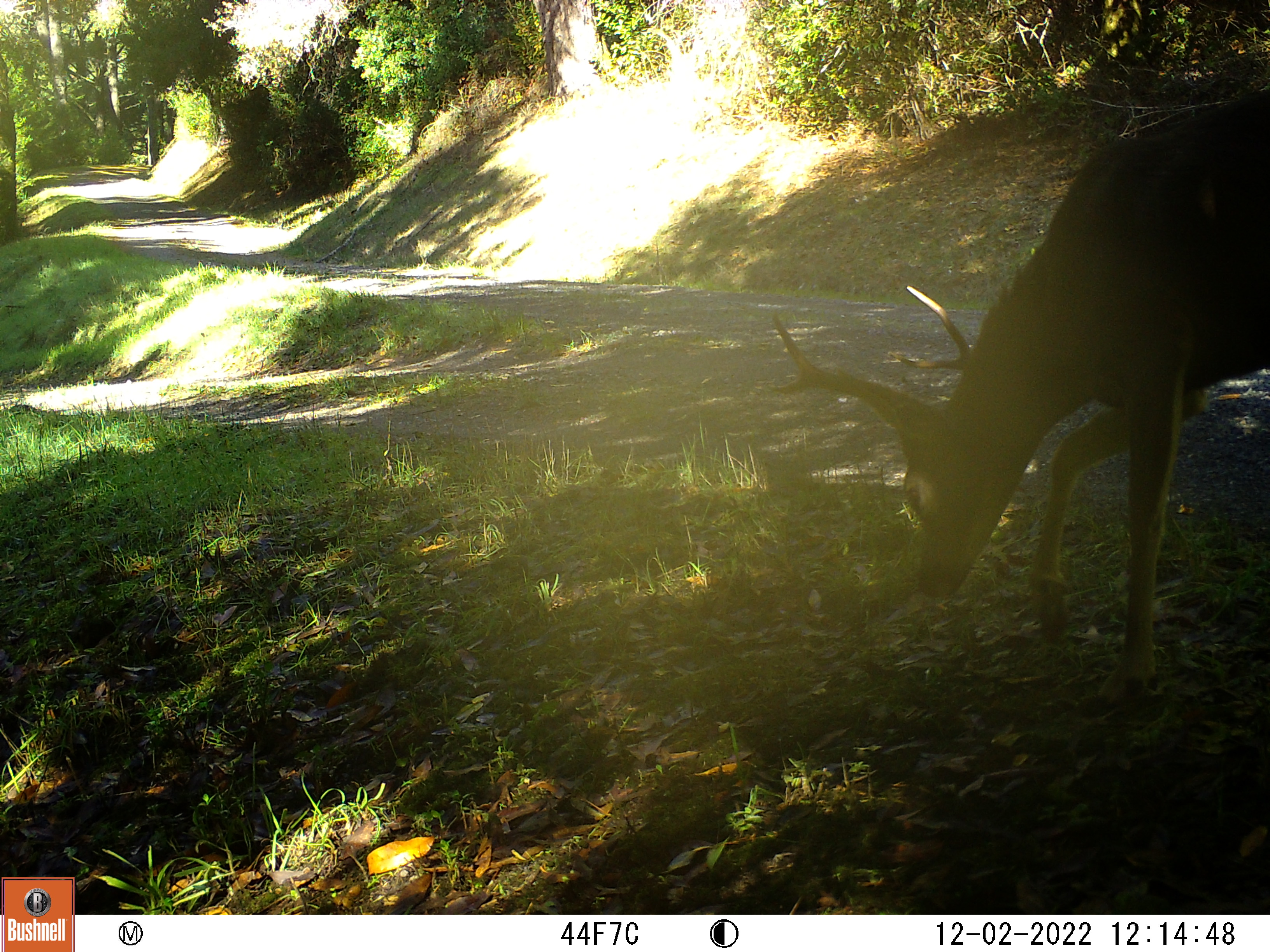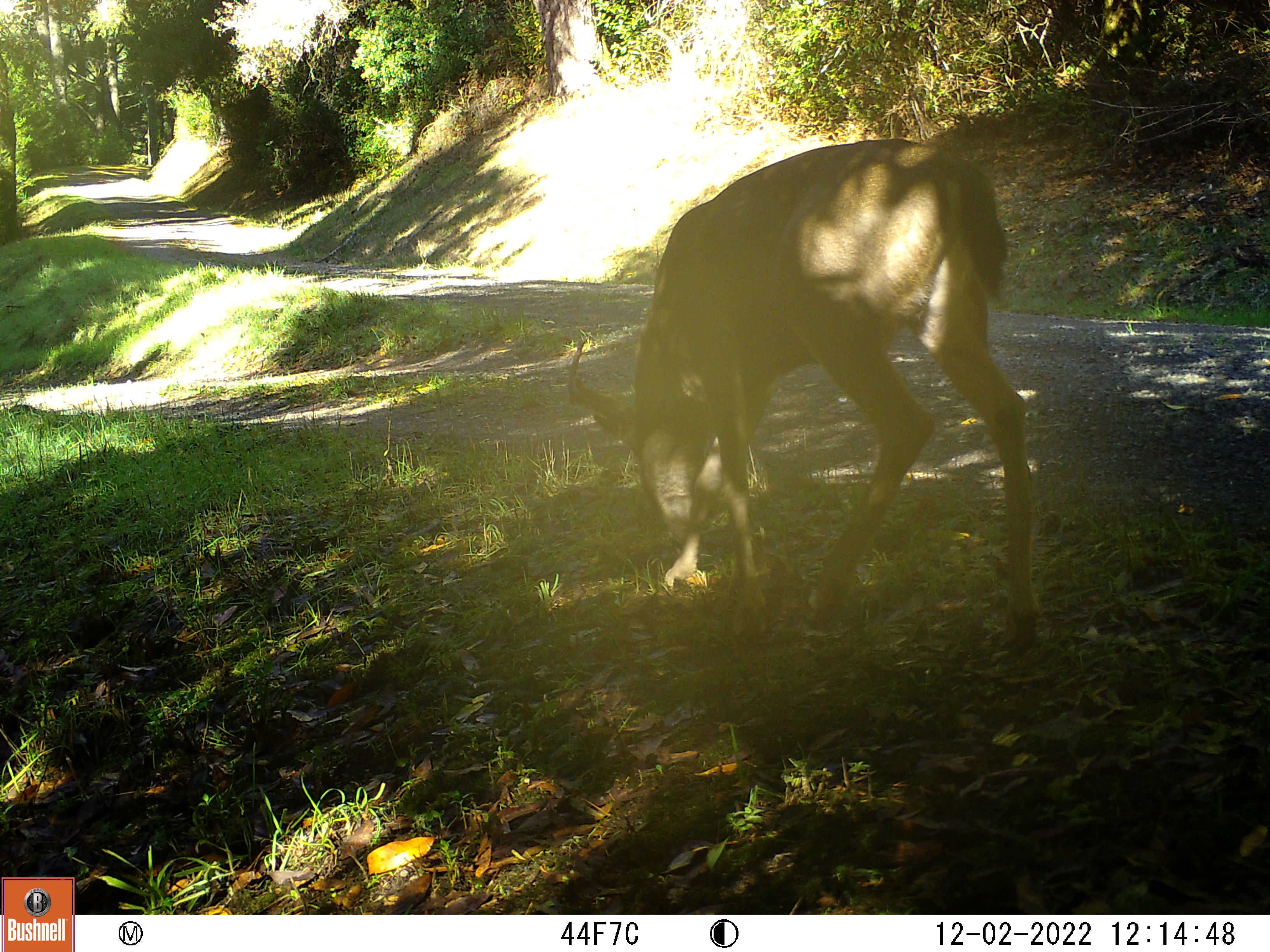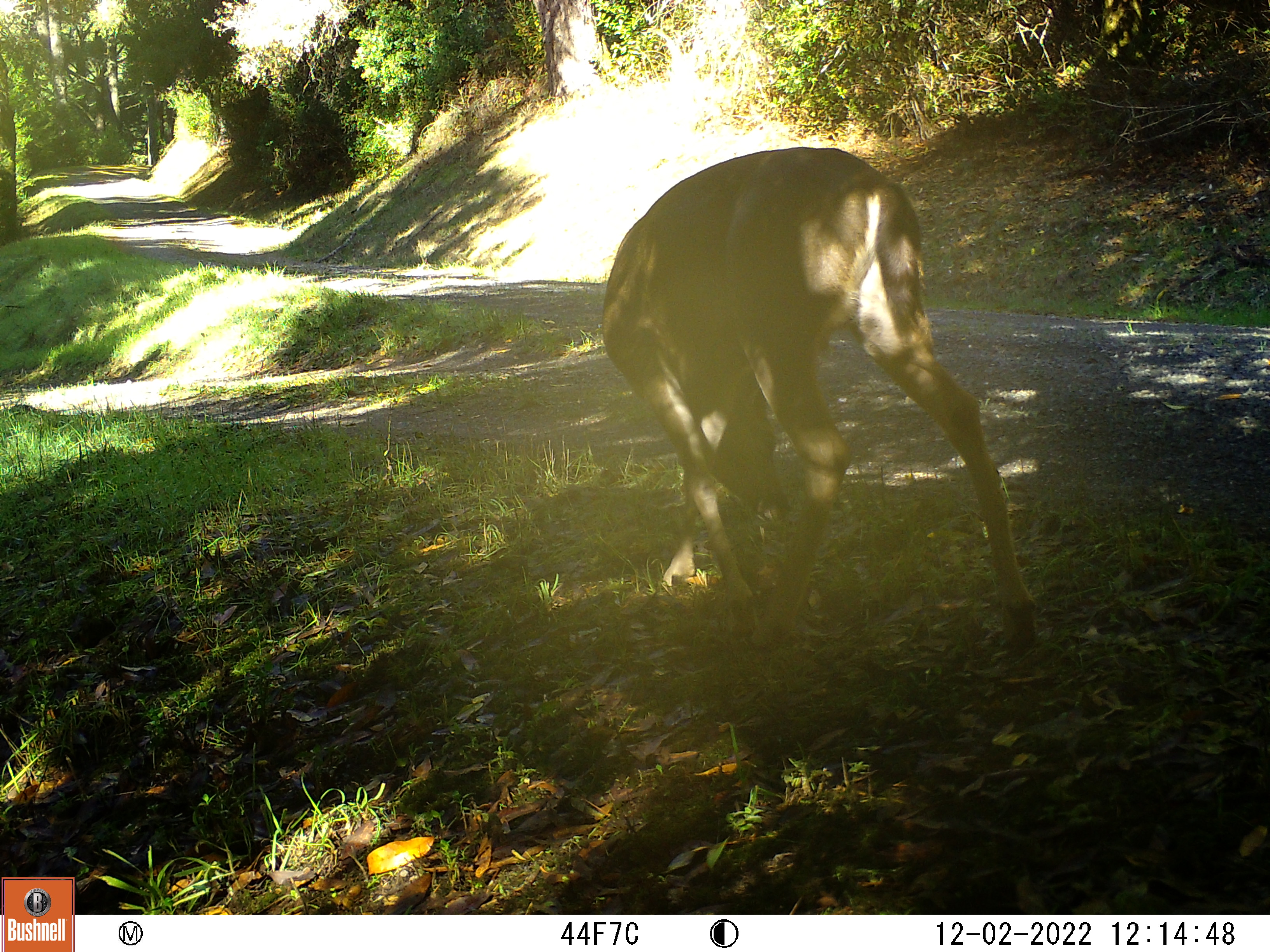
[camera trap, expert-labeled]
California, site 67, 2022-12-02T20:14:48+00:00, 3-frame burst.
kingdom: Animalia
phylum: Chordata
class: Mammalia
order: Artiodactyla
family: Cervidae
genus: Odocoileus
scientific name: Odocoileus hemionus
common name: mule deer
Mule deer (Odocoileus hemionus).